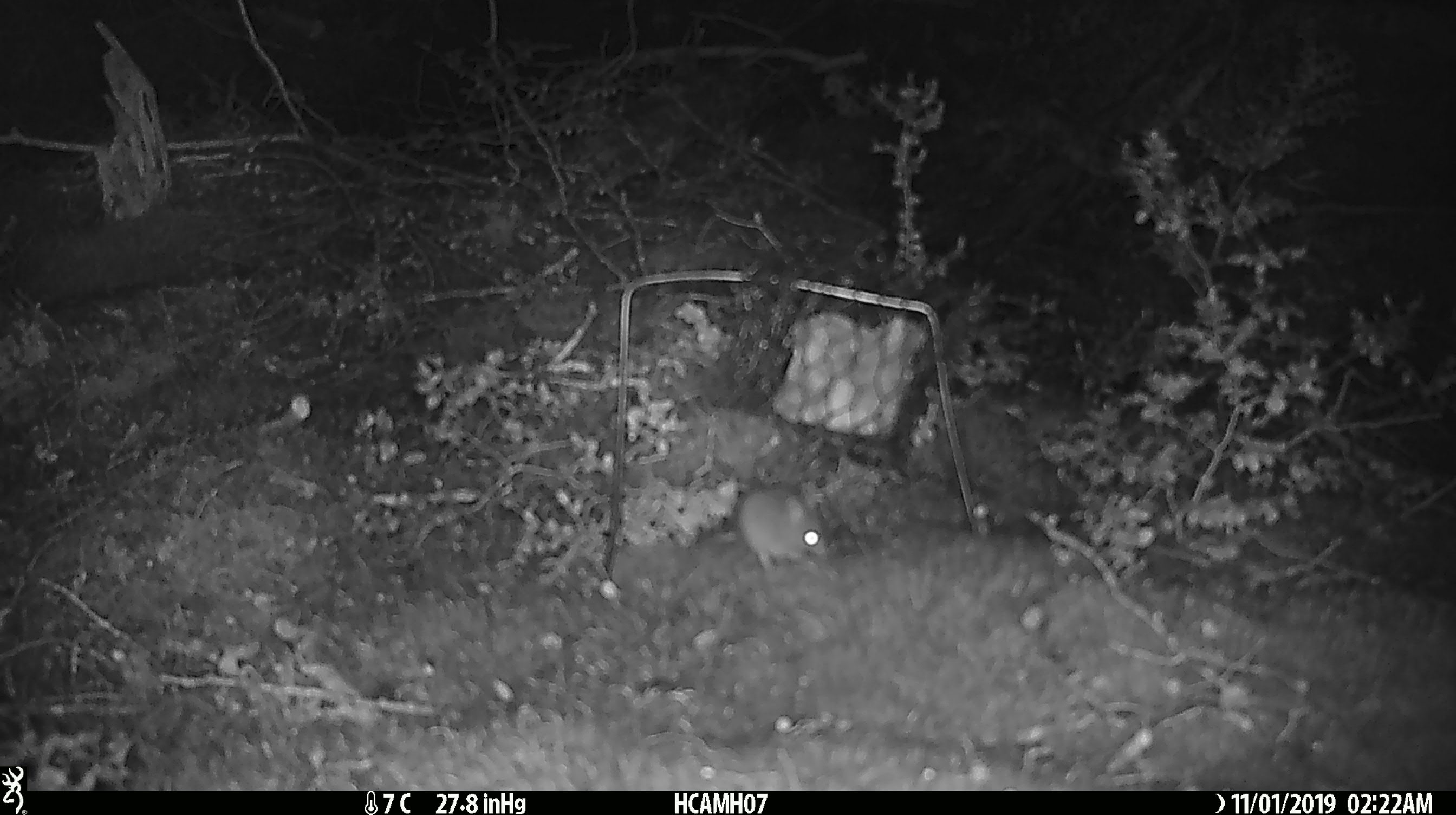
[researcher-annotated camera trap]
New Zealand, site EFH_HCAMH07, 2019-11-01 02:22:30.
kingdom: Animalia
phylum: Chordata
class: Mammalia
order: Rodentia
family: Muridae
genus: Mus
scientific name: Mus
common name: mouse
Mouse (Mus).